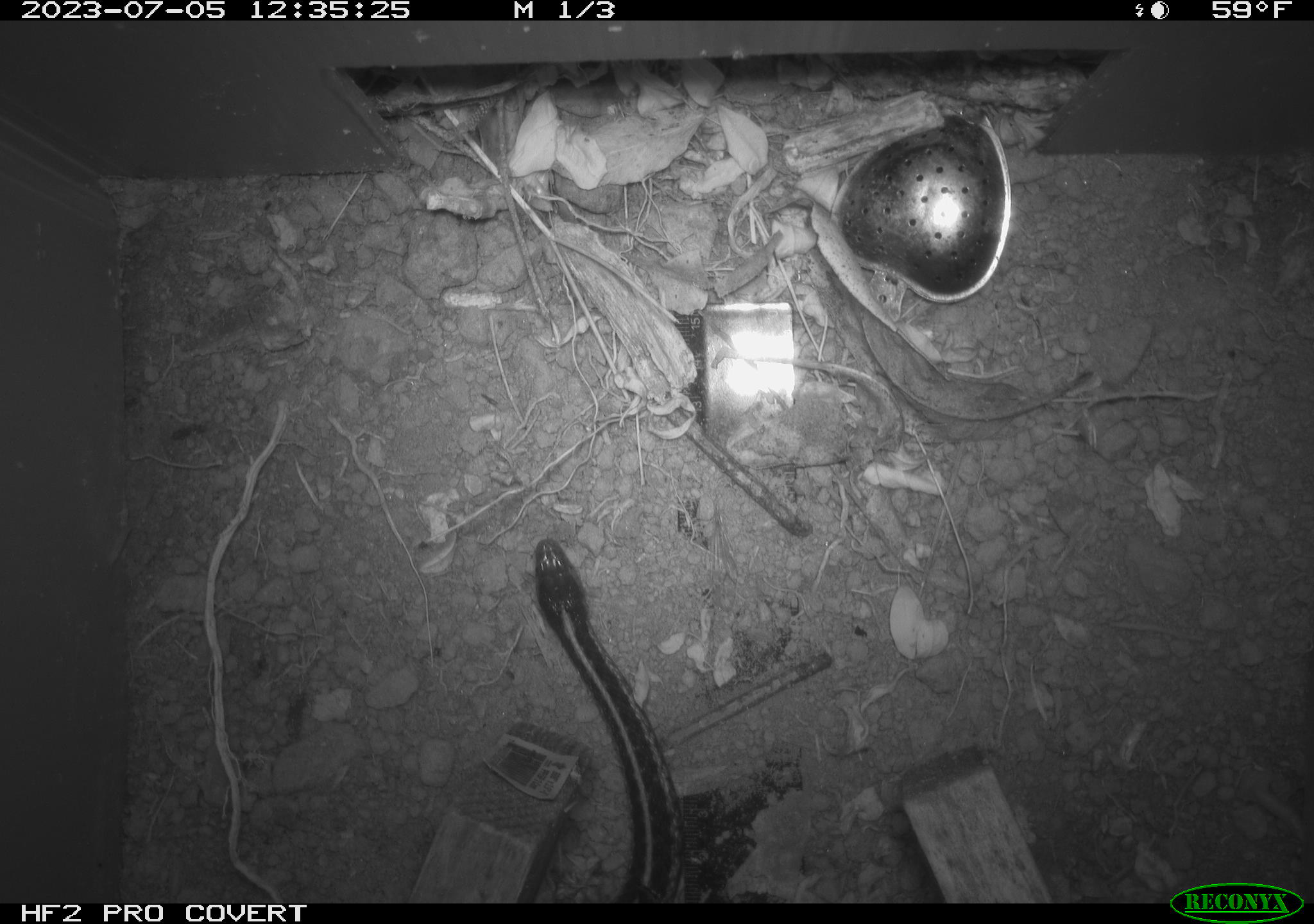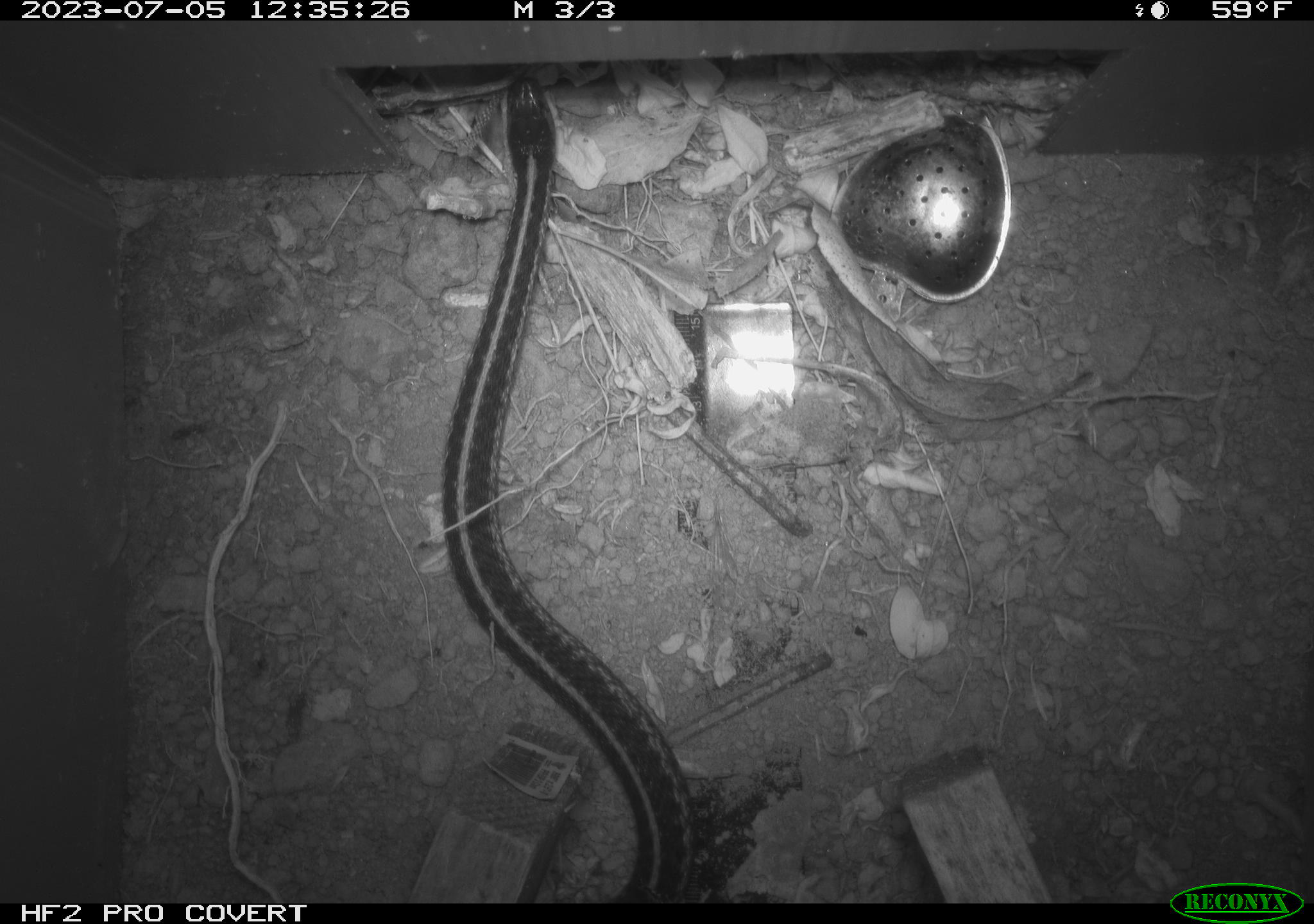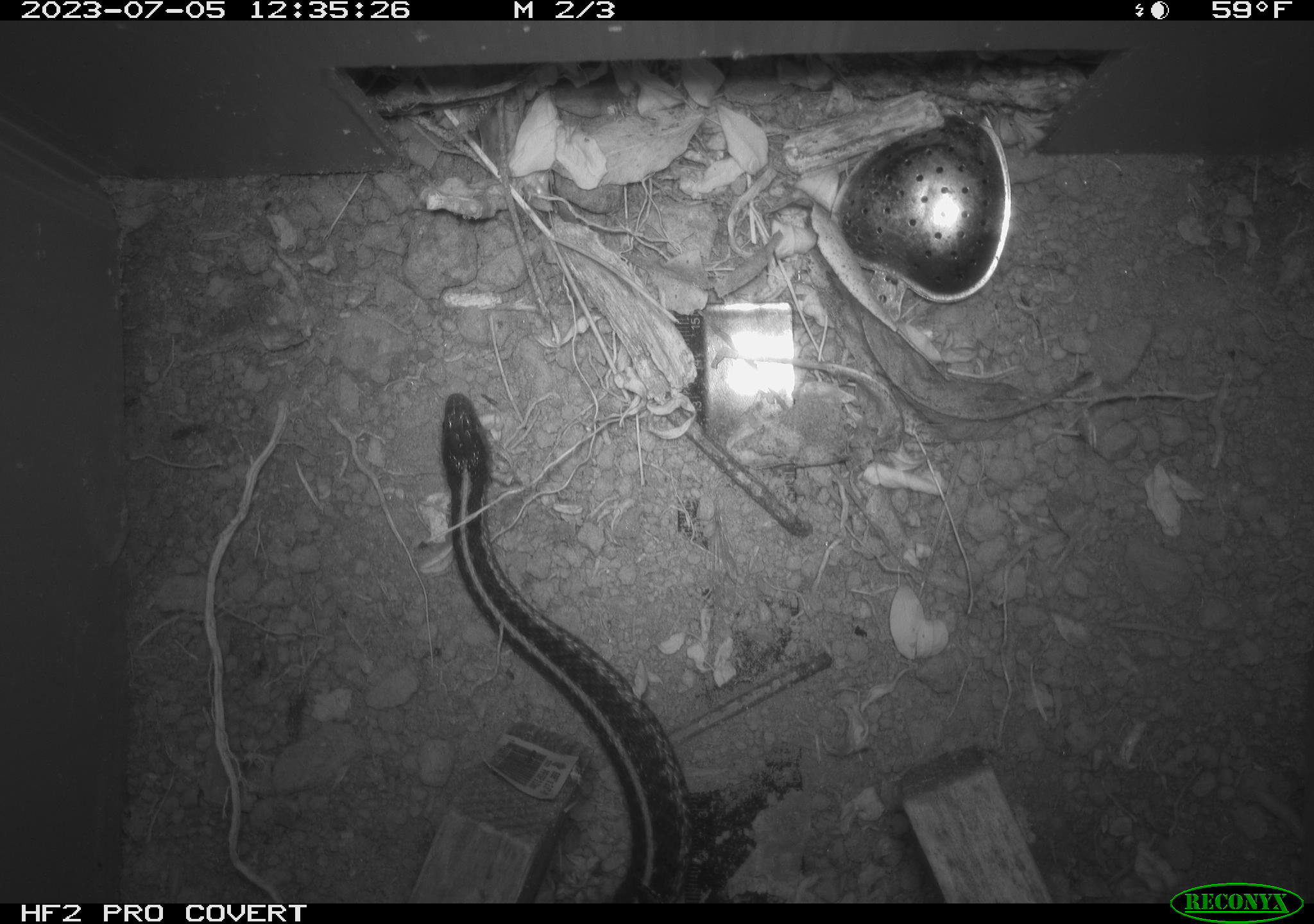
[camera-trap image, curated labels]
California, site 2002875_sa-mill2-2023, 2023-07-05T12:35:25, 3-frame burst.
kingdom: Animalia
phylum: Chordata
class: Reptilia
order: Squamata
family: Colubridae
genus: Thamnophis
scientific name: Thamnophis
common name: american gartersnakes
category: thamnophis species